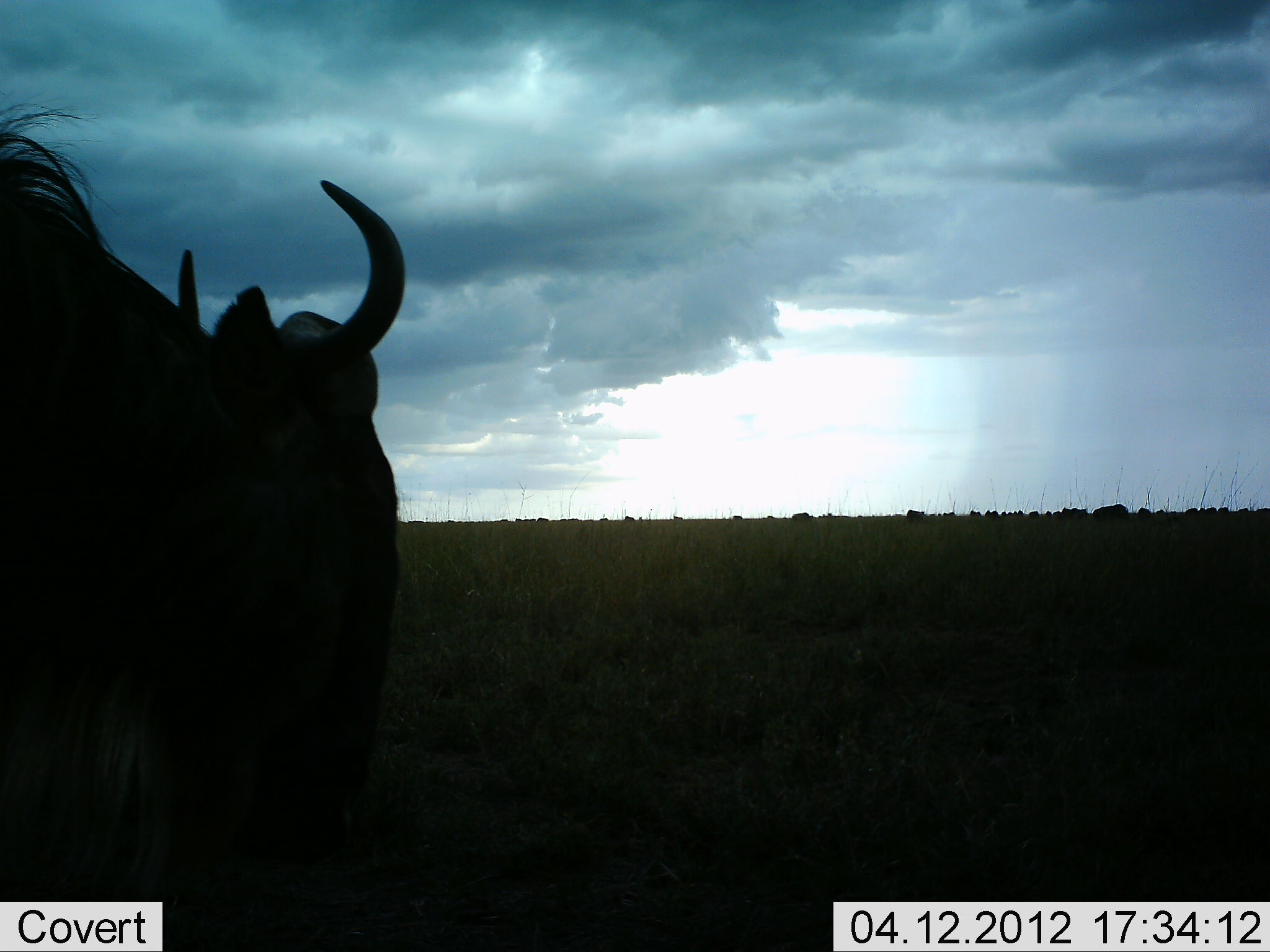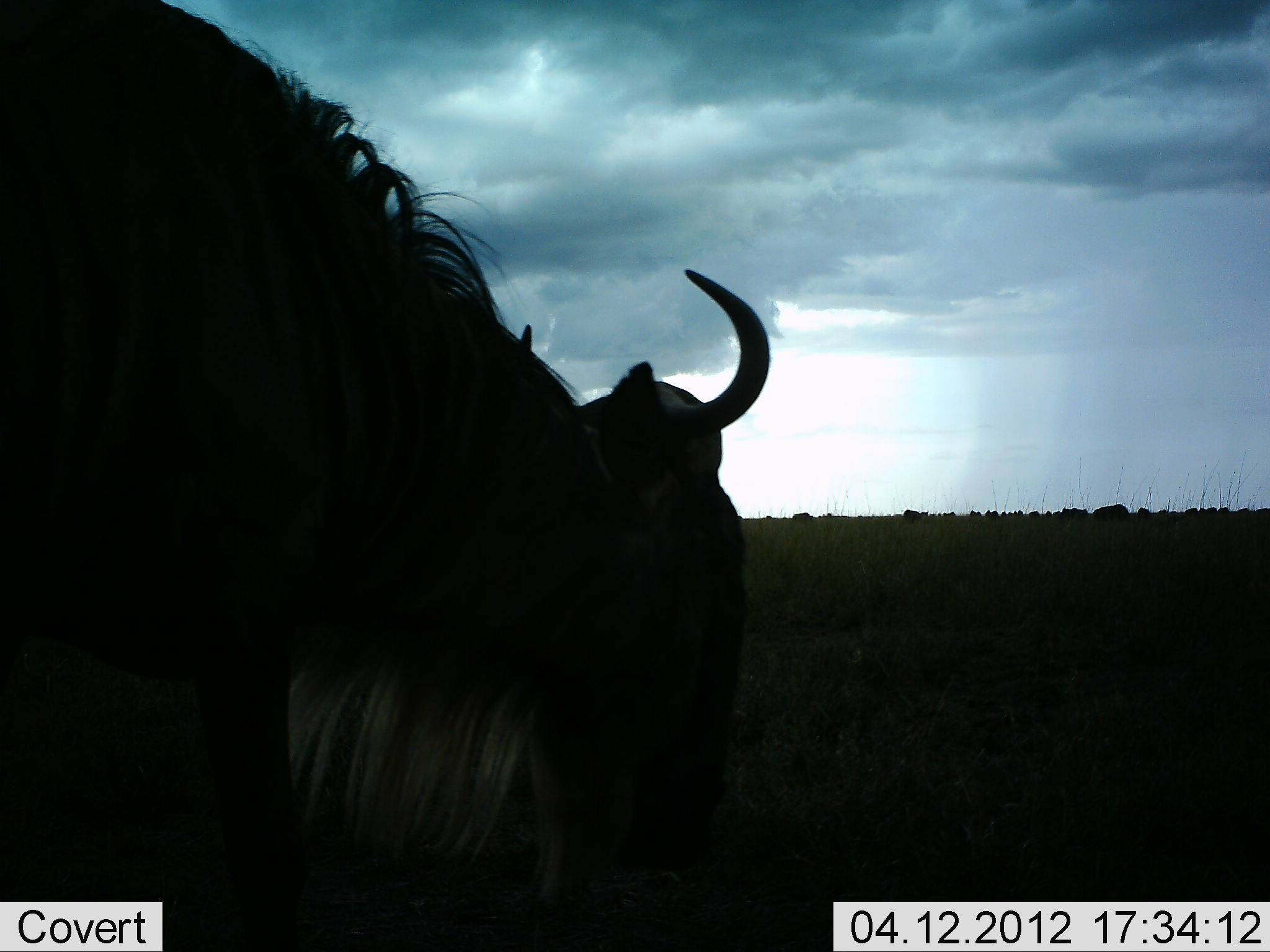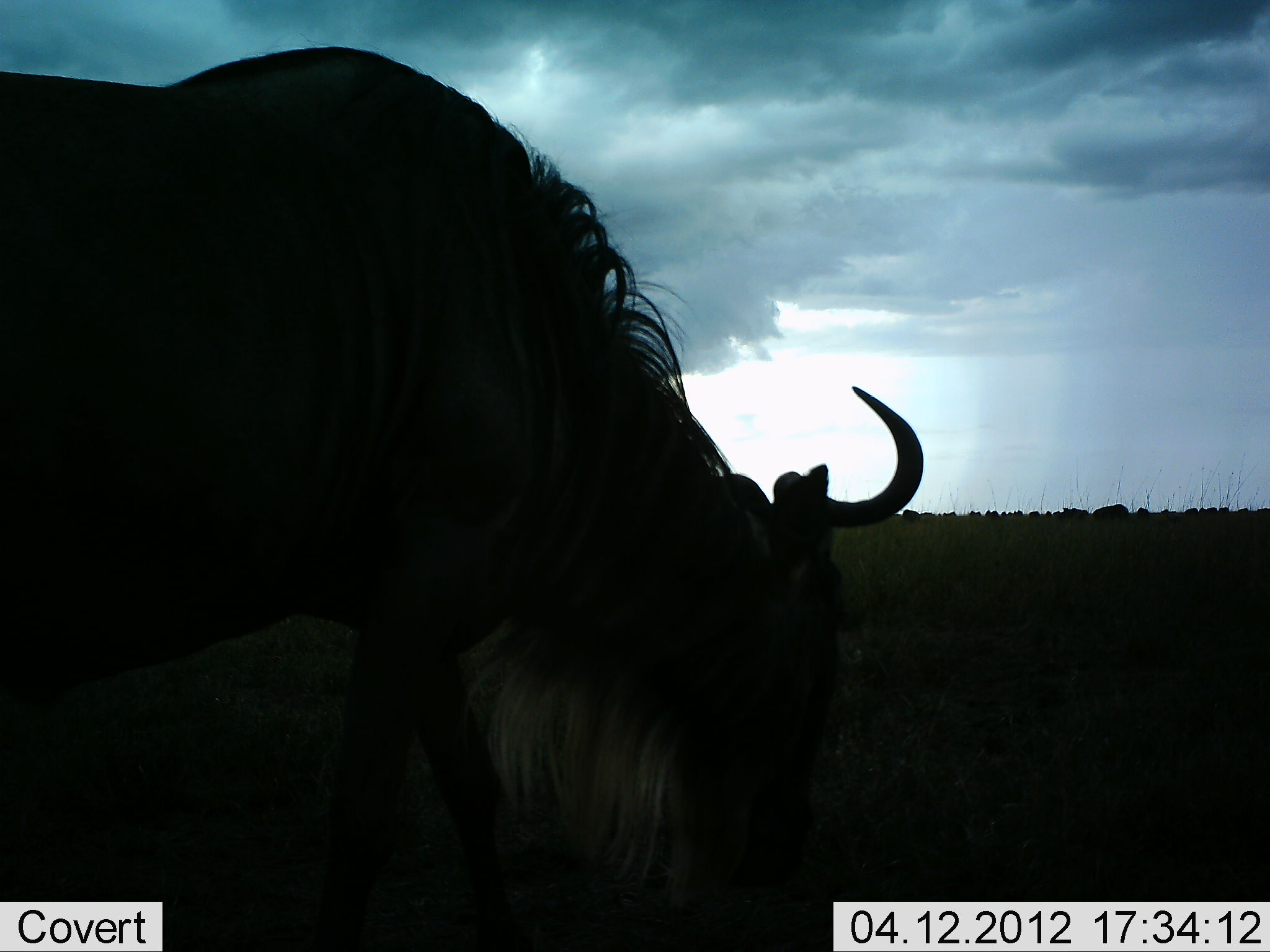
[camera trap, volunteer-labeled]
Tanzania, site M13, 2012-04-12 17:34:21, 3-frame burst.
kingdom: Animalia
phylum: Chordata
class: Mammalia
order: Artiodactyla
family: Bovidae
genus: Connochaetes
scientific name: Connochaetes taurinus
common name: blue wildebeest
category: wildebeest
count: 1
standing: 31%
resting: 0%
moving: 62%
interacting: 0%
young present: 0%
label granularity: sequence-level